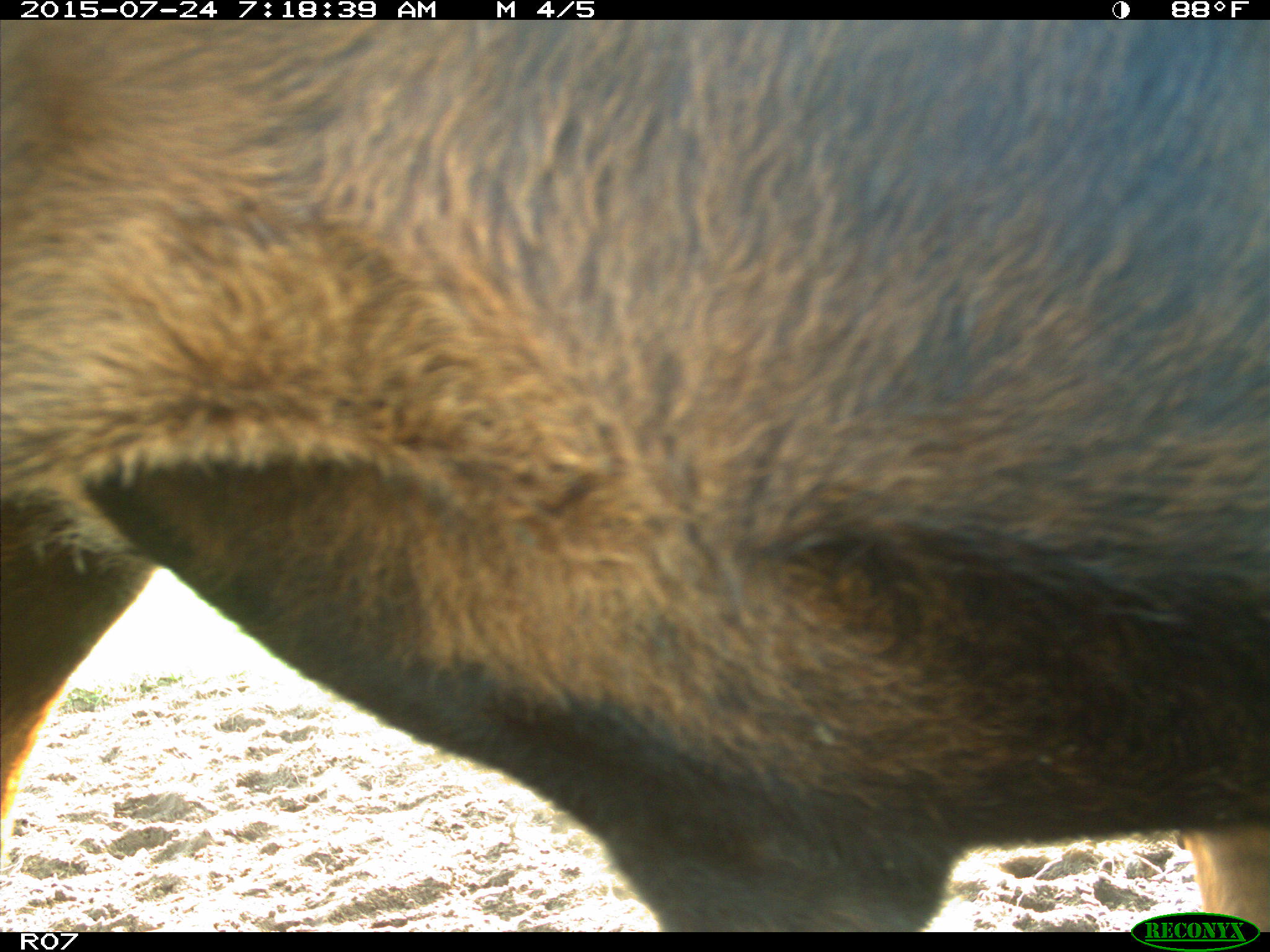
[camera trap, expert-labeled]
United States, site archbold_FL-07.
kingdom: Animalia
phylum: Chordata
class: Mammalia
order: Artiodactyla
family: Bovidae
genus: Bos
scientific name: Bos taurus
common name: domestic cow